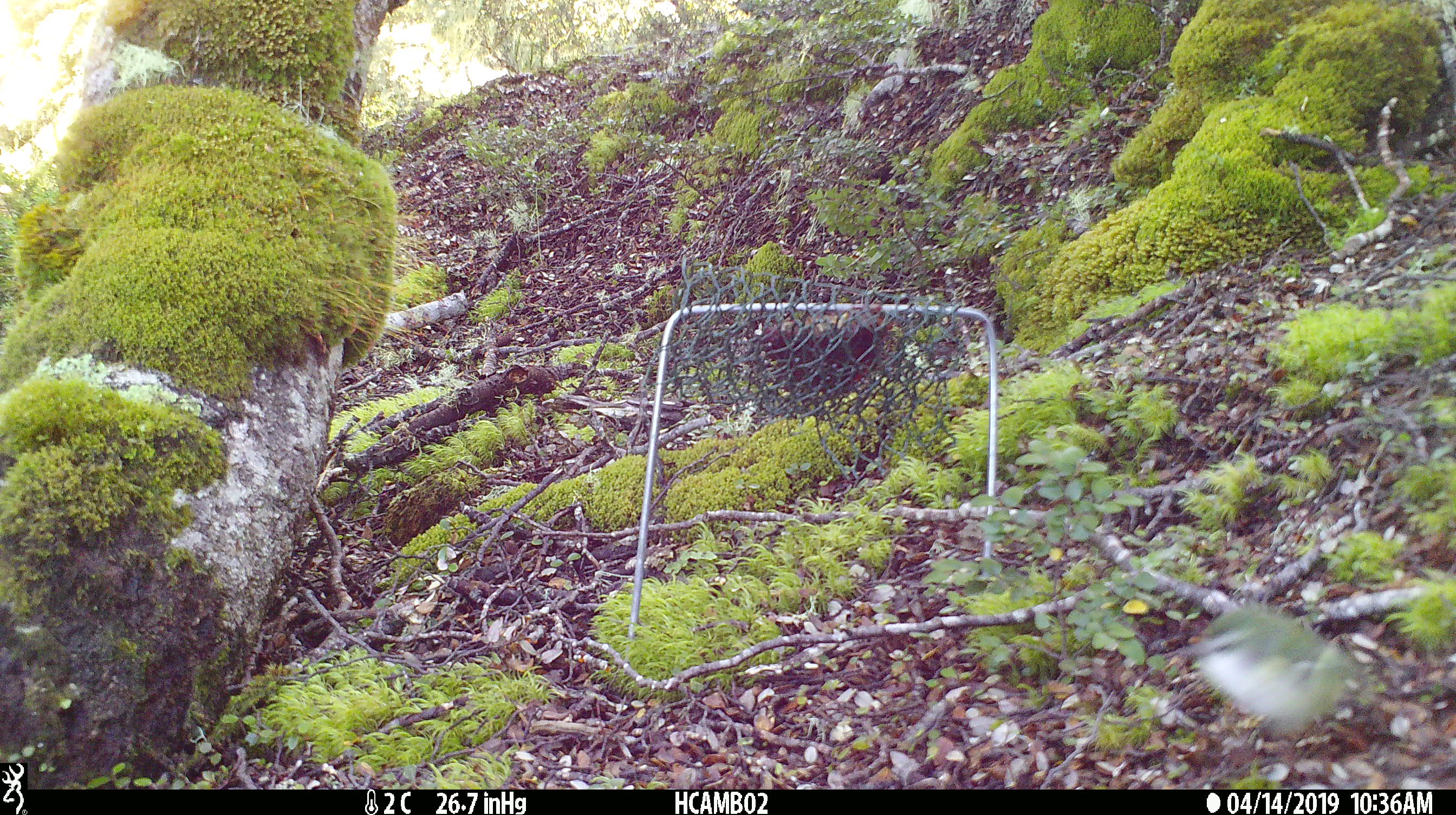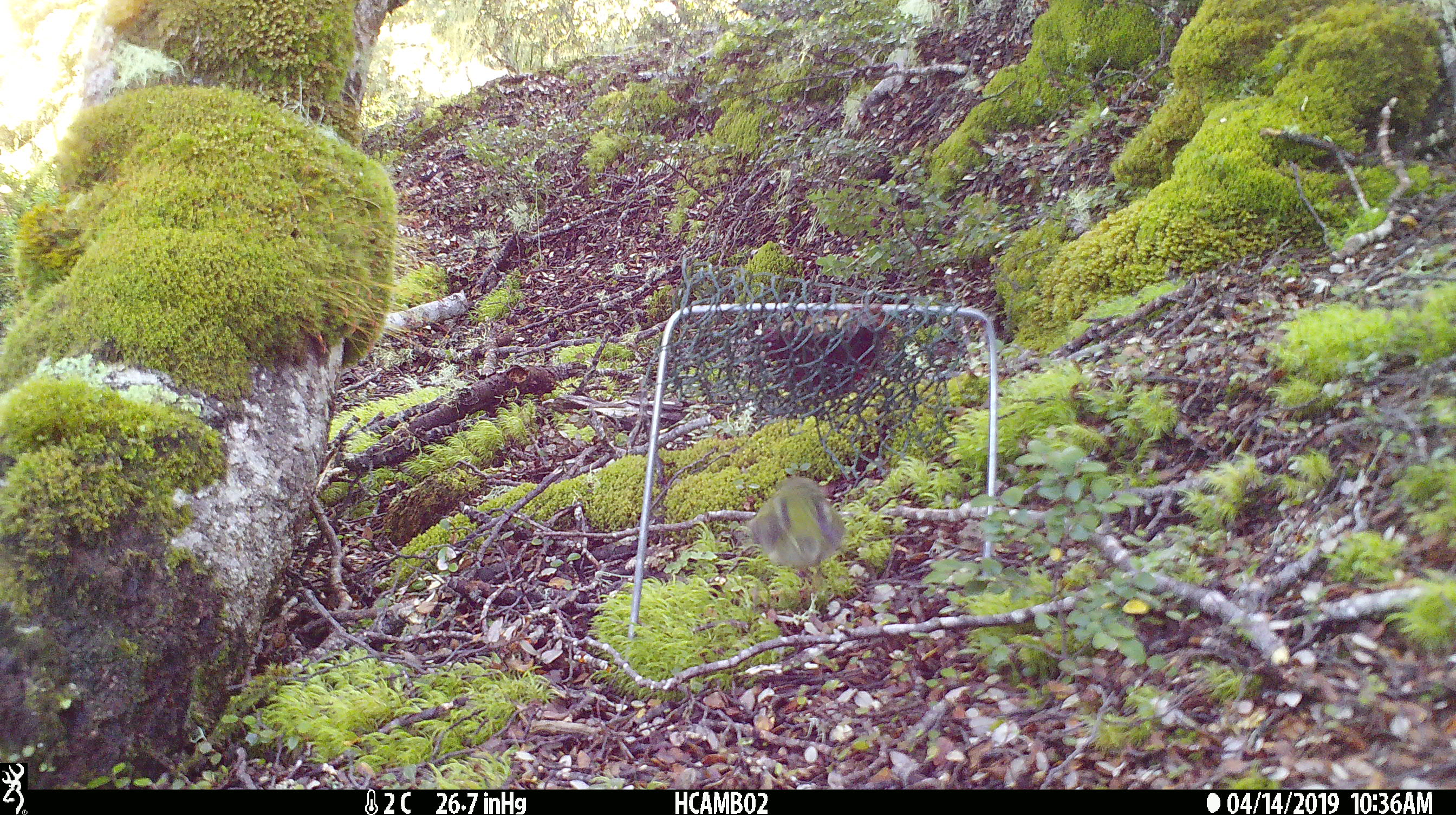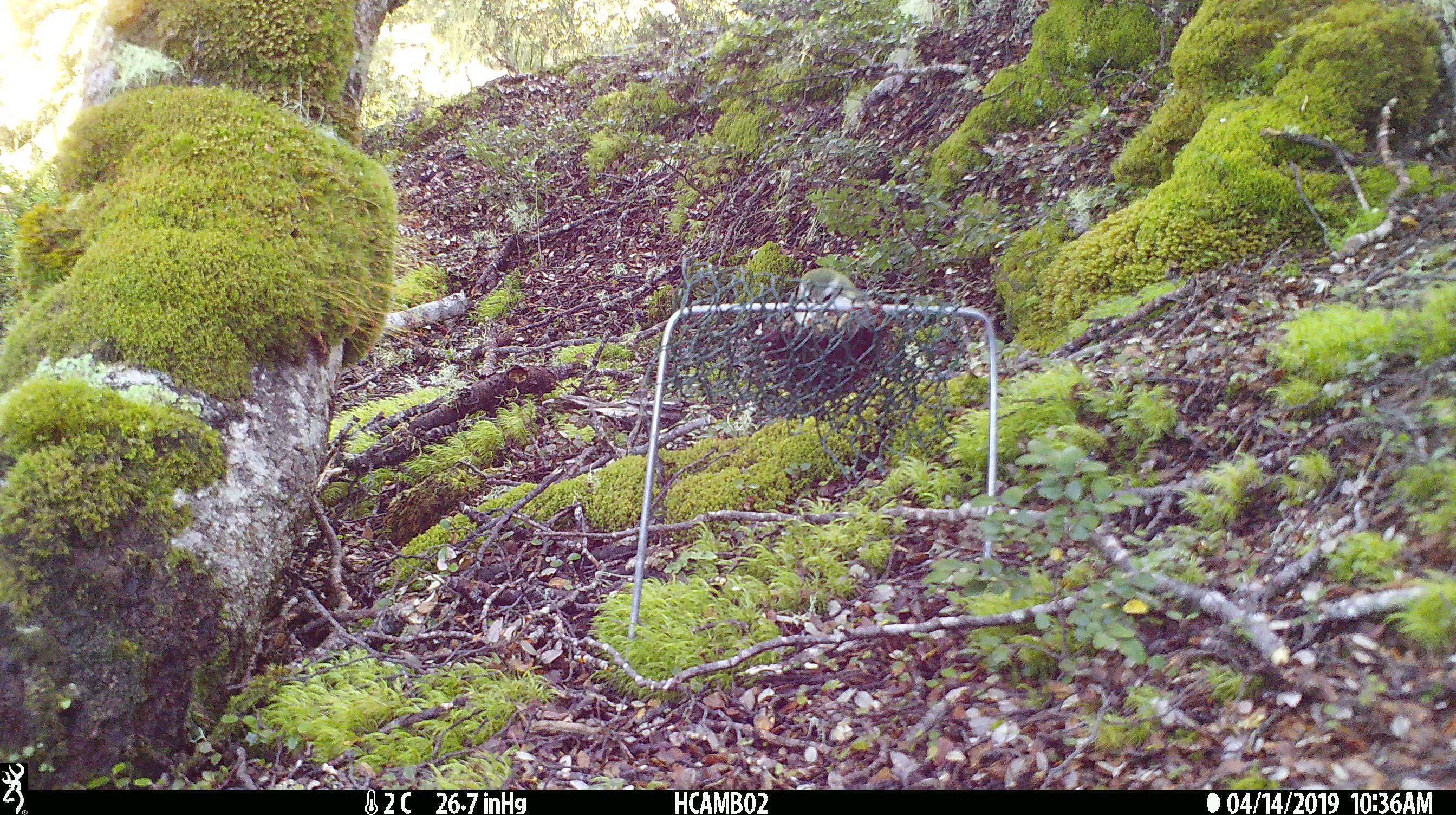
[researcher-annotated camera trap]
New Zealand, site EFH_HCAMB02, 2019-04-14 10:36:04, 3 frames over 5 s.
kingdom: Animalia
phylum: Chordata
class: Aves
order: Passeriformes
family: Acanthisittidae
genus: Acanthisitta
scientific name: Acanthisitta chloris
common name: rifleman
Rifleman (Acanthisitta chloris).